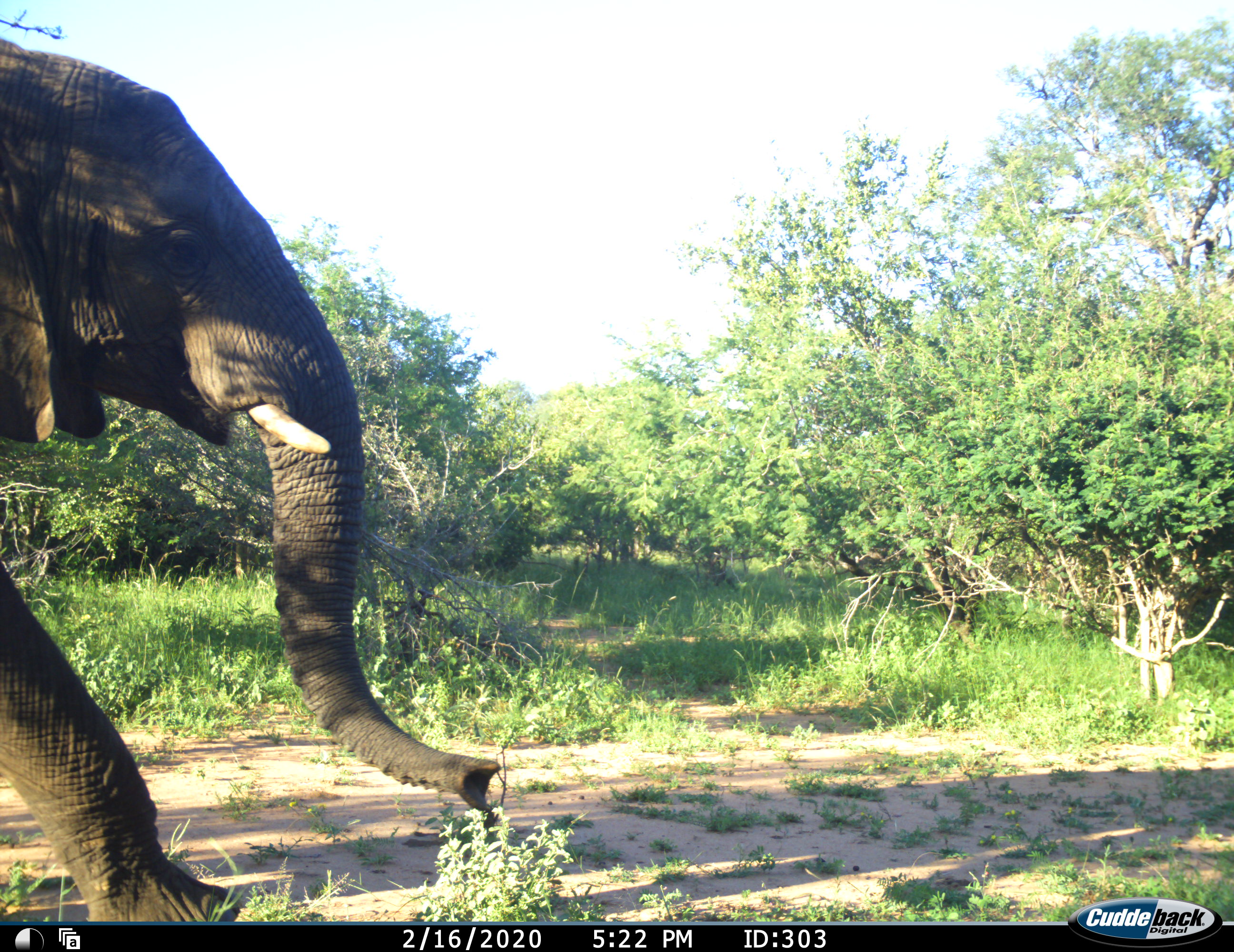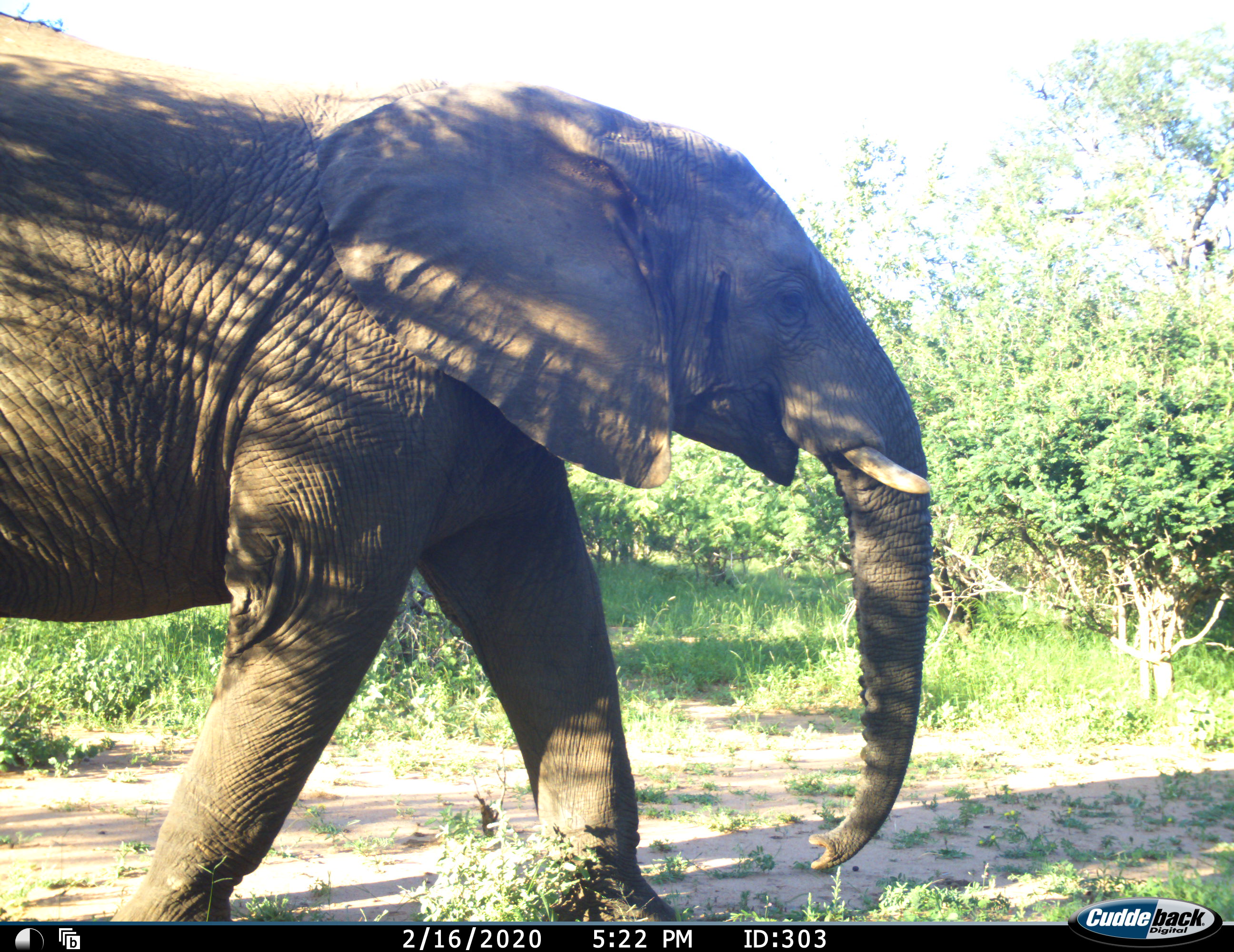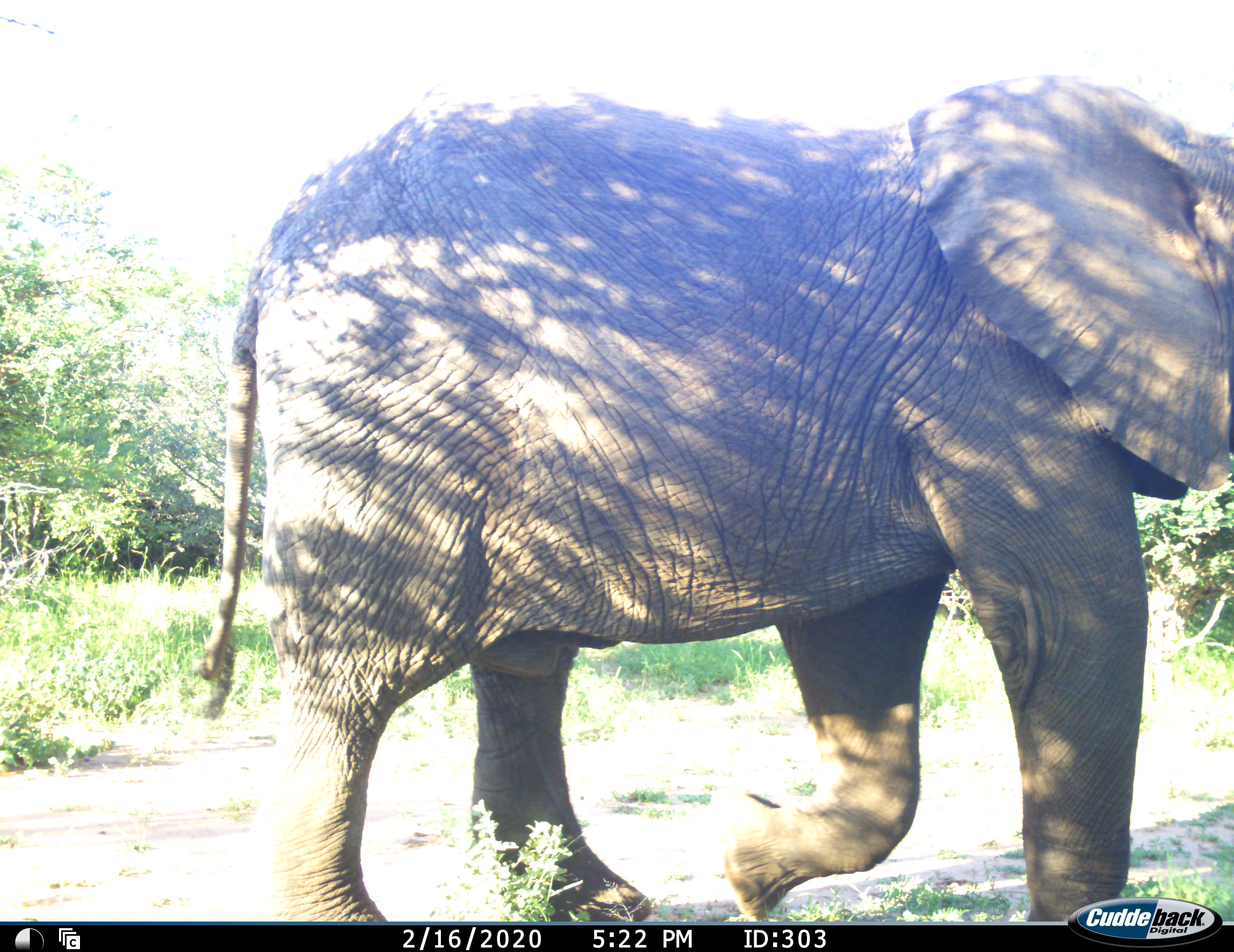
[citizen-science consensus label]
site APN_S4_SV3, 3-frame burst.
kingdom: Animalia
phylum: Chordata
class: Mammalia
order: Proboscidea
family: Elephantidae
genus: Loxodonta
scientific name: Loxodonta africana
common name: african bush elephant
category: elephant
Elephant (african bush elephant) (Loxodonta africana), count 1. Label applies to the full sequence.